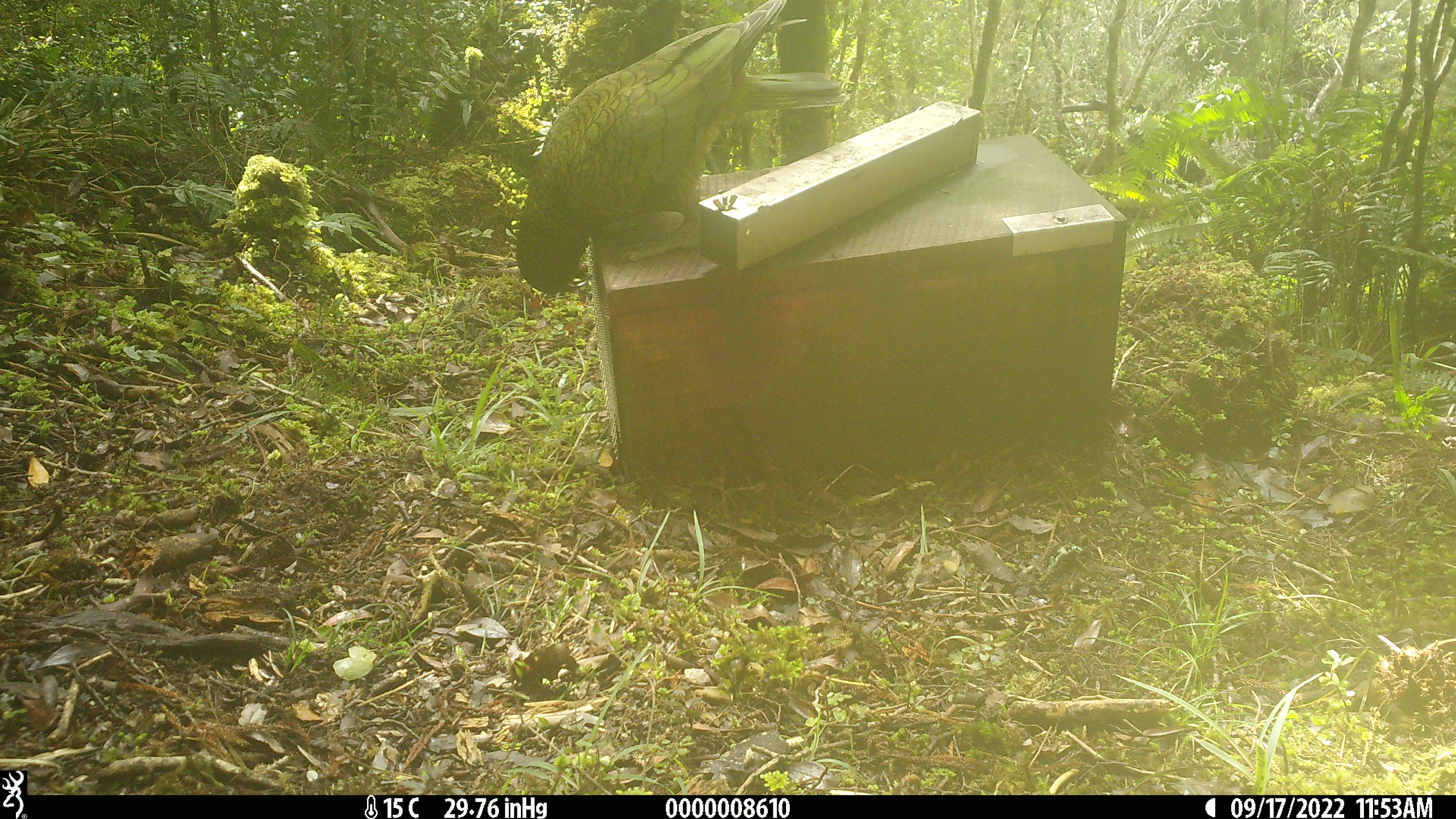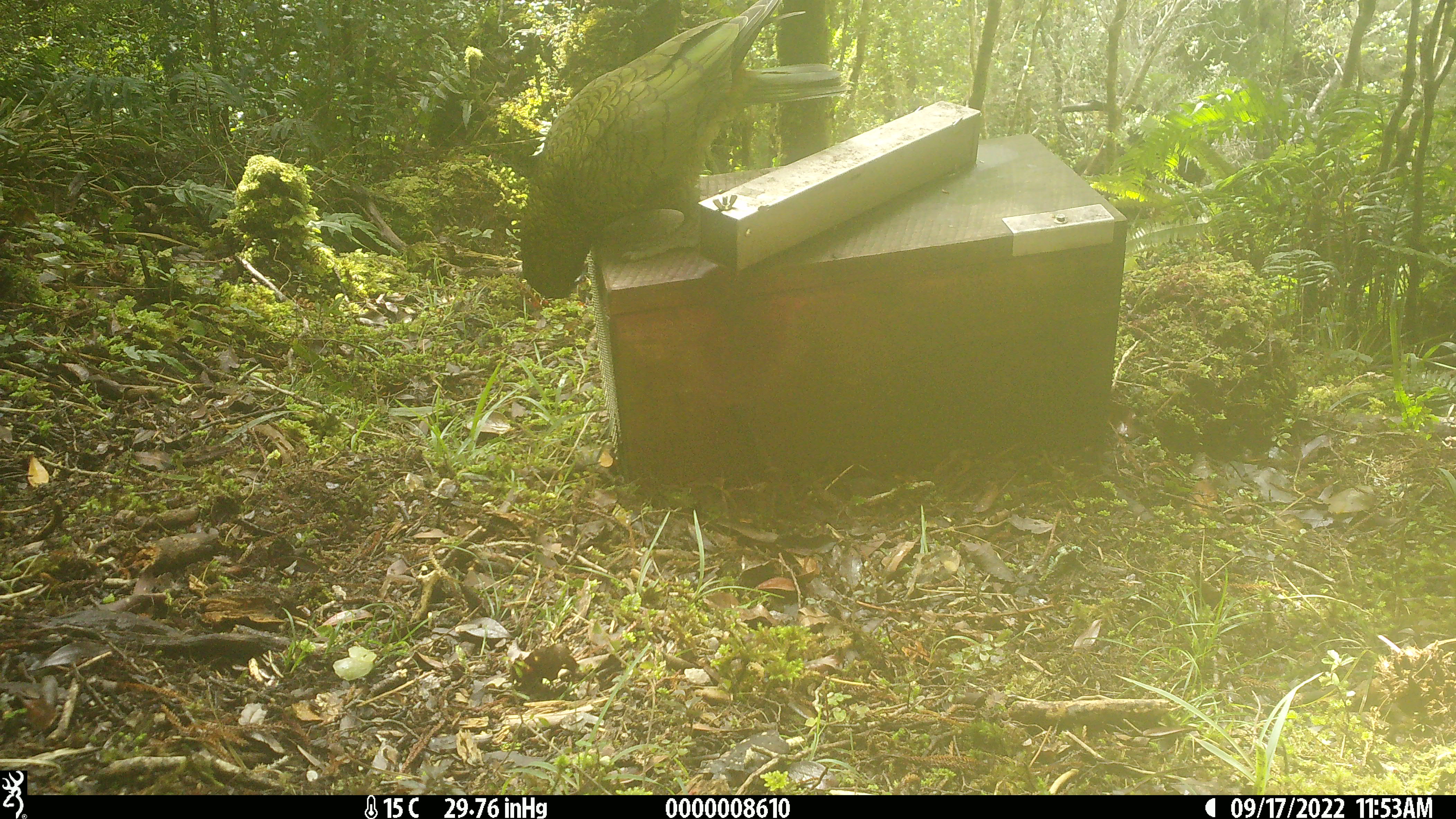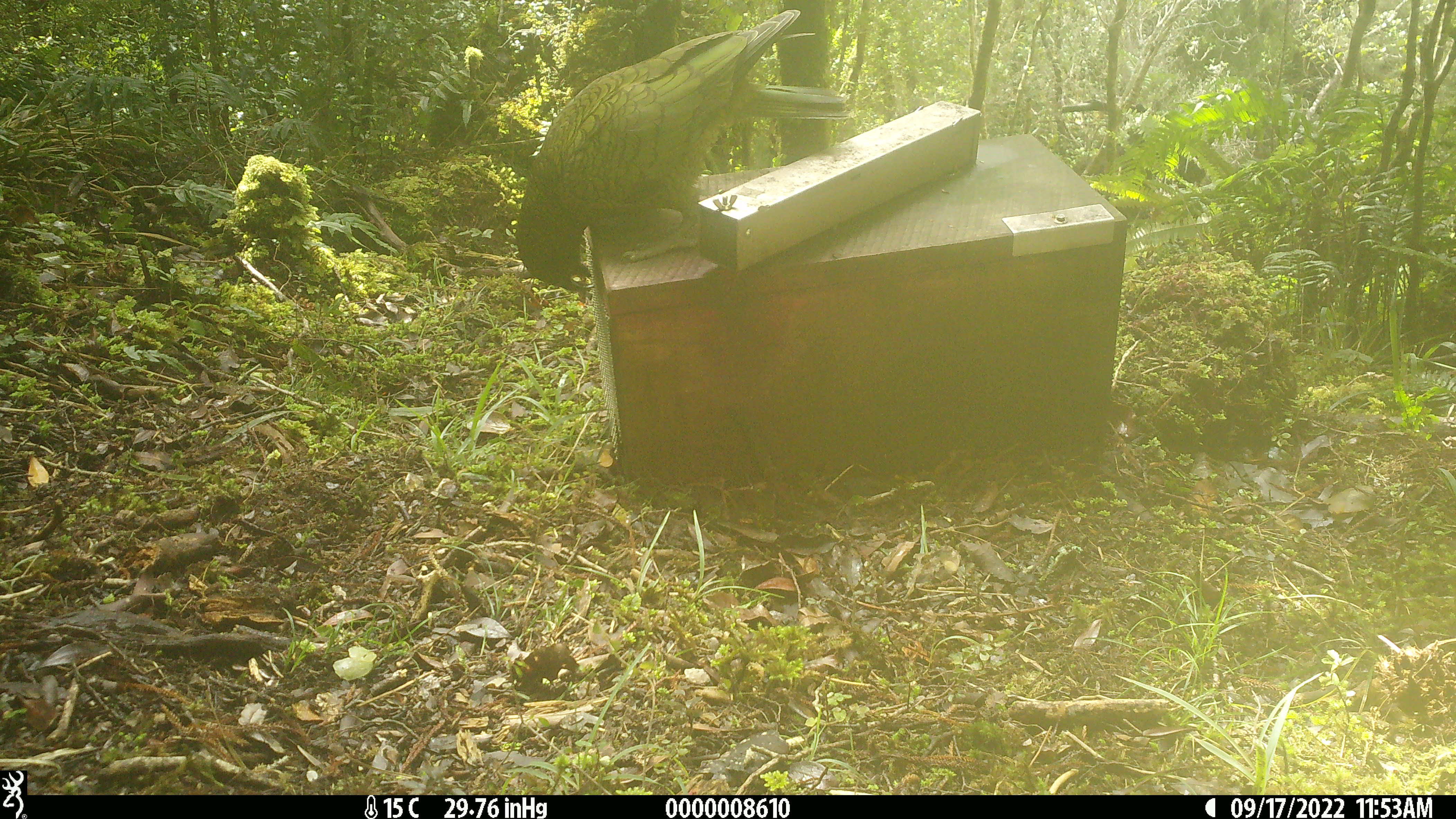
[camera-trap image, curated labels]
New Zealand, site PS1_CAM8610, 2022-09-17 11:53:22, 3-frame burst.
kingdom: Animalia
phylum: Chordata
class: Aves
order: Psittaciformes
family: Strigopidae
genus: Nestor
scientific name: Nestor notabilis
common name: kea